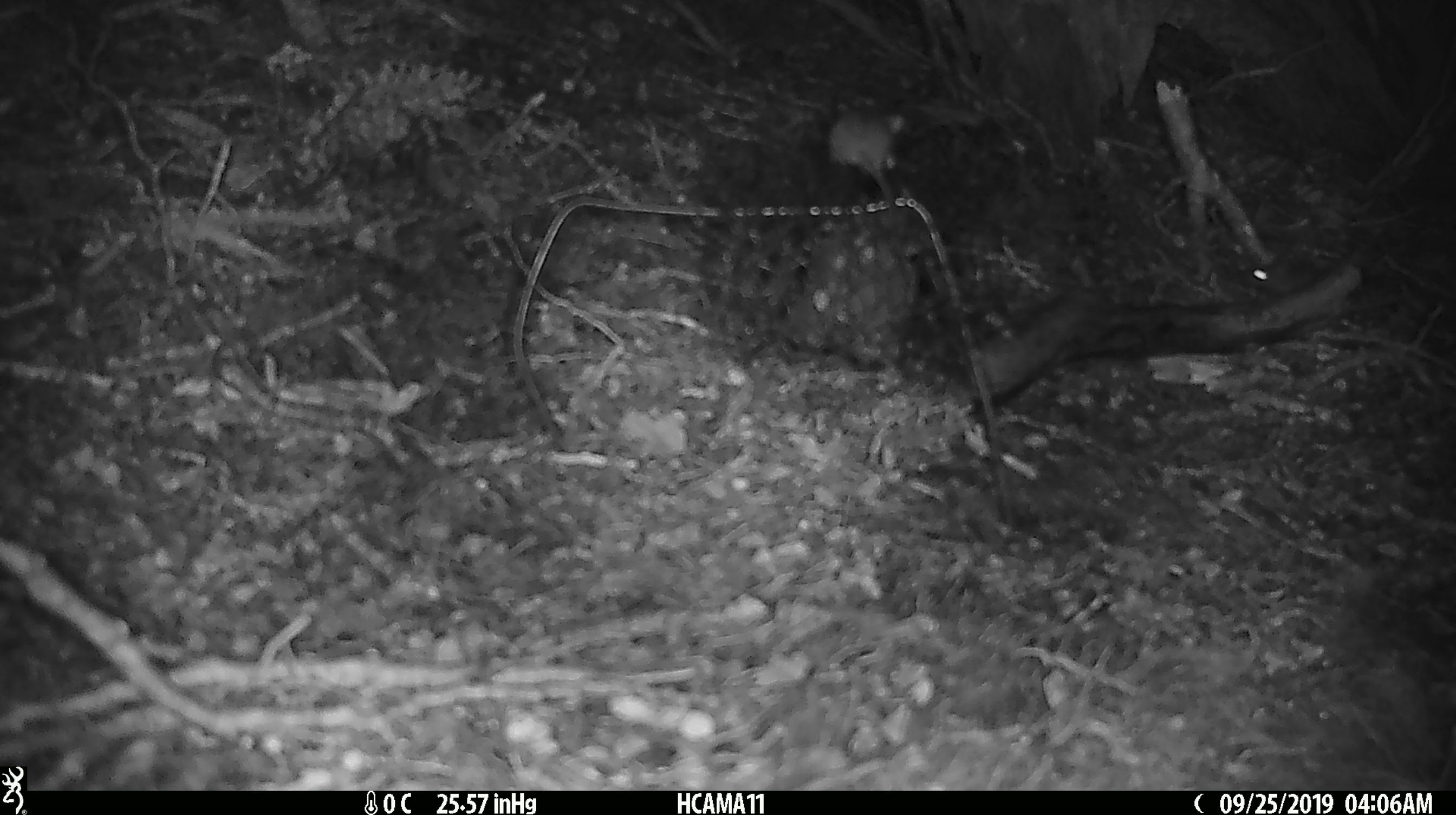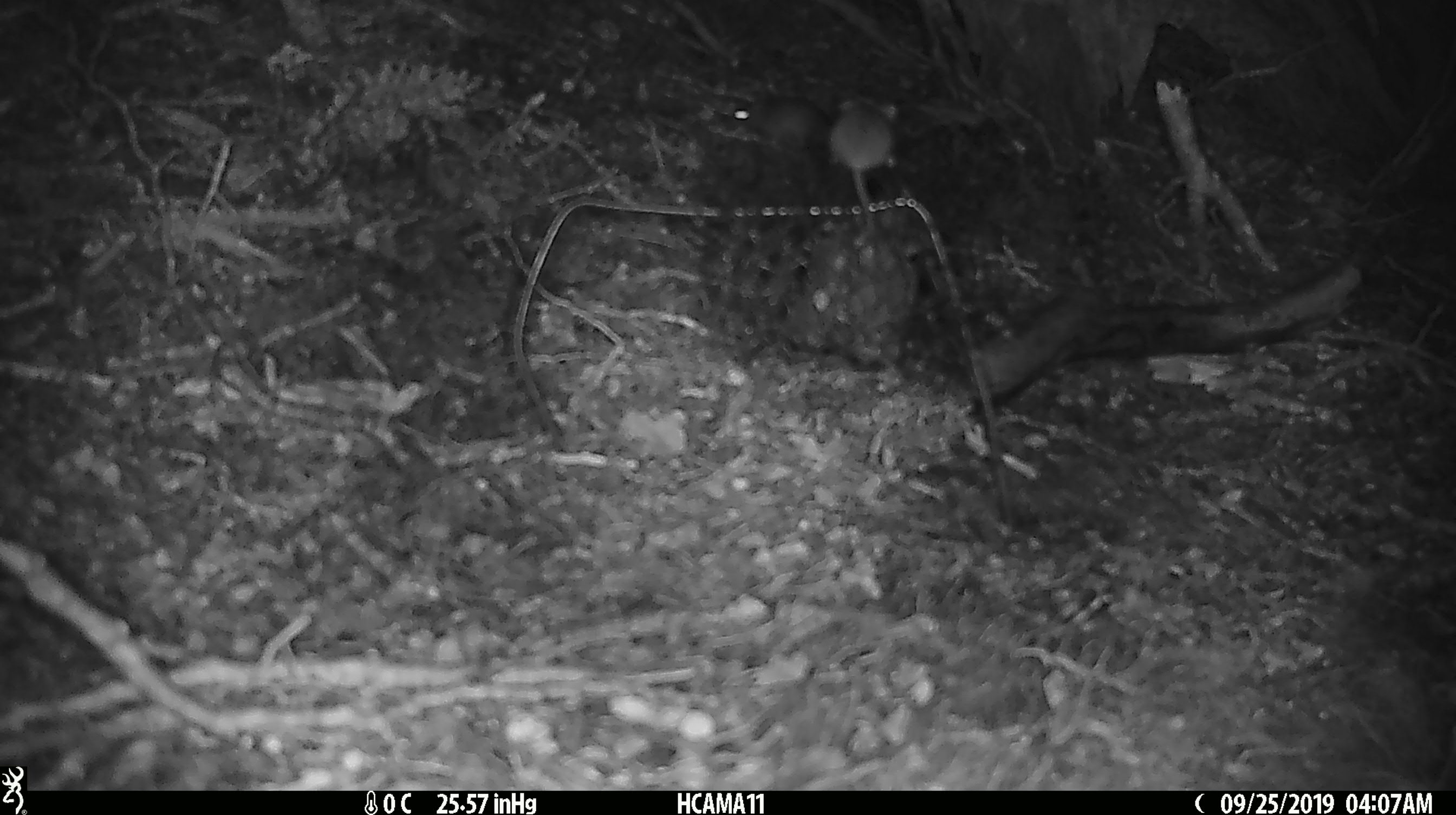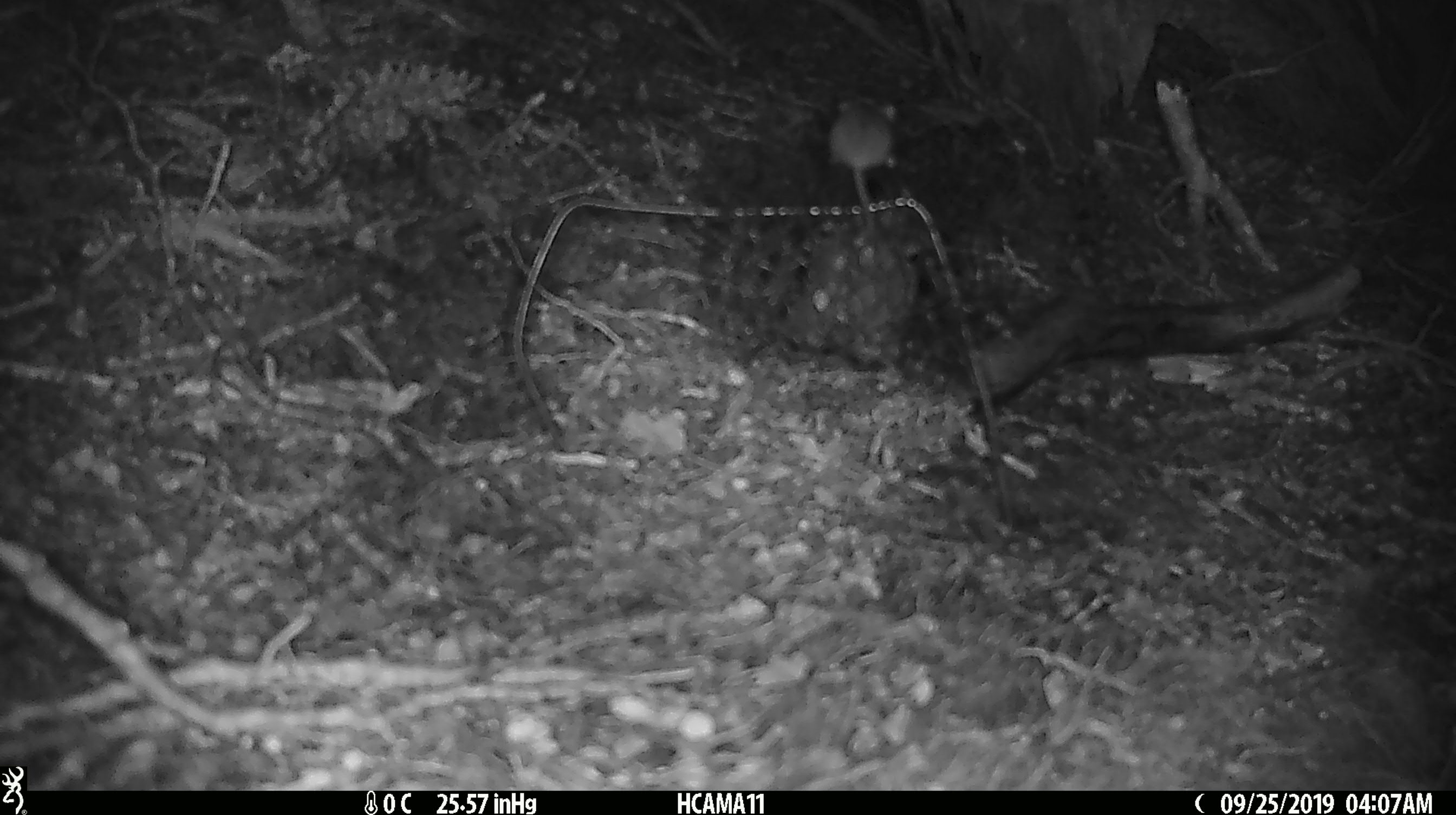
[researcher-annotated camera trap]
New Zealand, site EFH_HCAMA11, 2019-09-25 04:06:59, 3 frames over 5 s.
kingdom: Animalia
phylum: Chordata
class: Mammalia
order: Rodentia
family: Muridae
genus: Mus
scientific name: Mus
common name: mouse